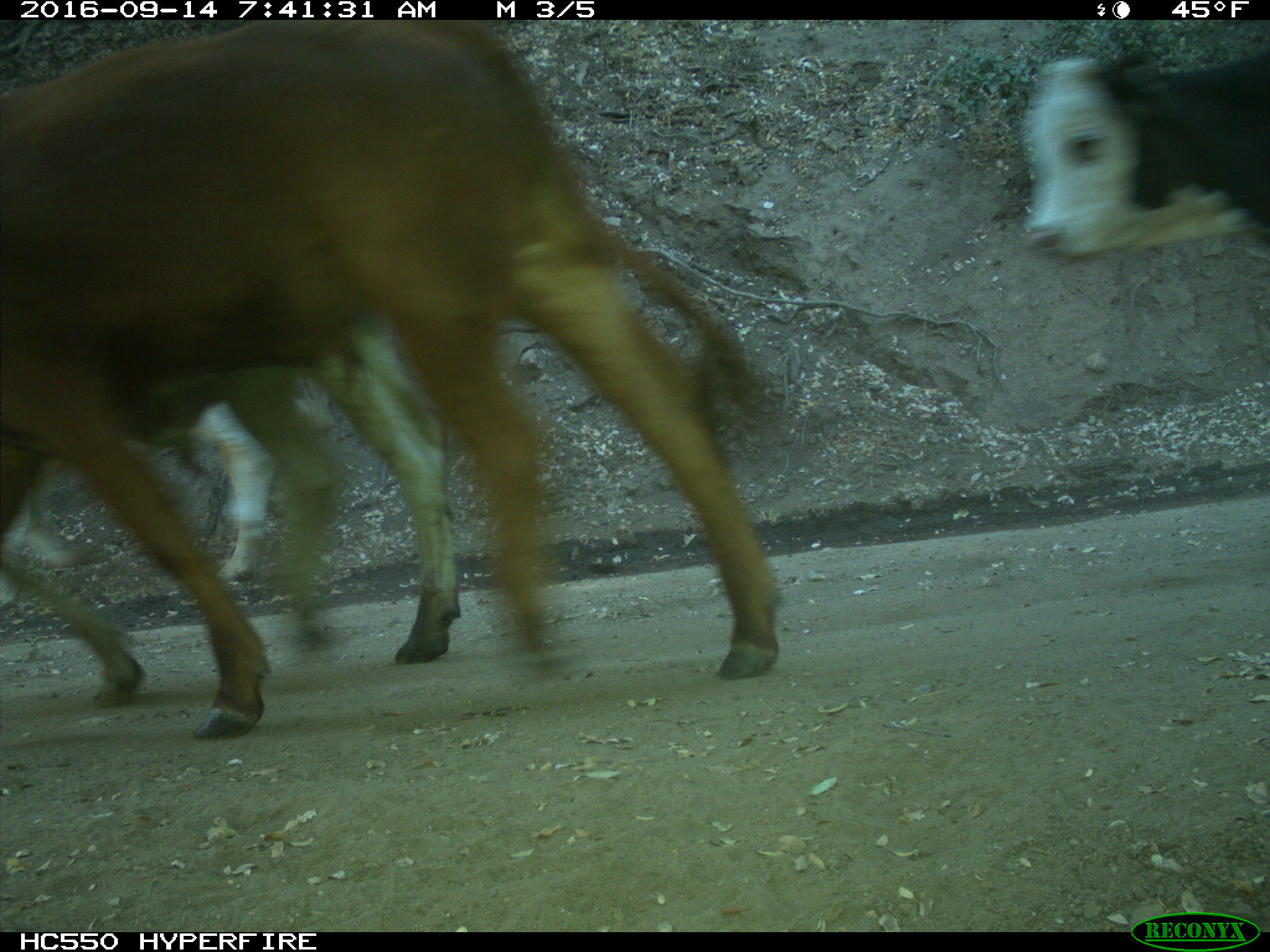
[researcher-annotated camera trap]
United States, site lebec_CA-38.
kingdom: Animalia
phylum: Chordata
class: Mammalia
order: Artiodactyla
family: Bovidae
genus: Bos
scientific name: Bos taurus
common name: domestic cow